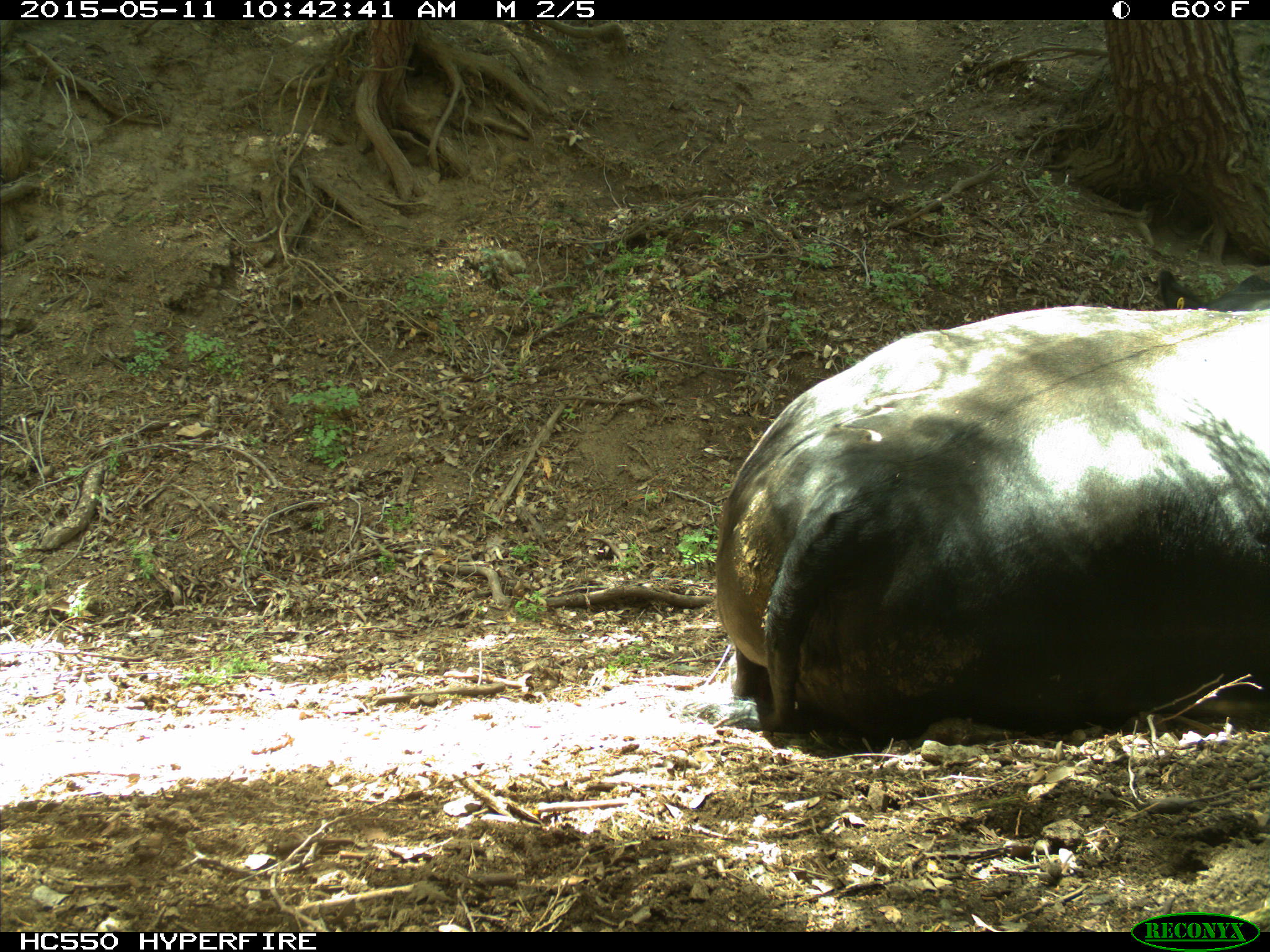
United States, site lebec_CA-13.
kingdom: Animalia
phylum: Chordata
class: Mammalia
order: Artiodactyla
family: Bovidae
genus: Bos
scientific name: Bos taurus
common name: domestic cow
Bos taurus (domestic cow).